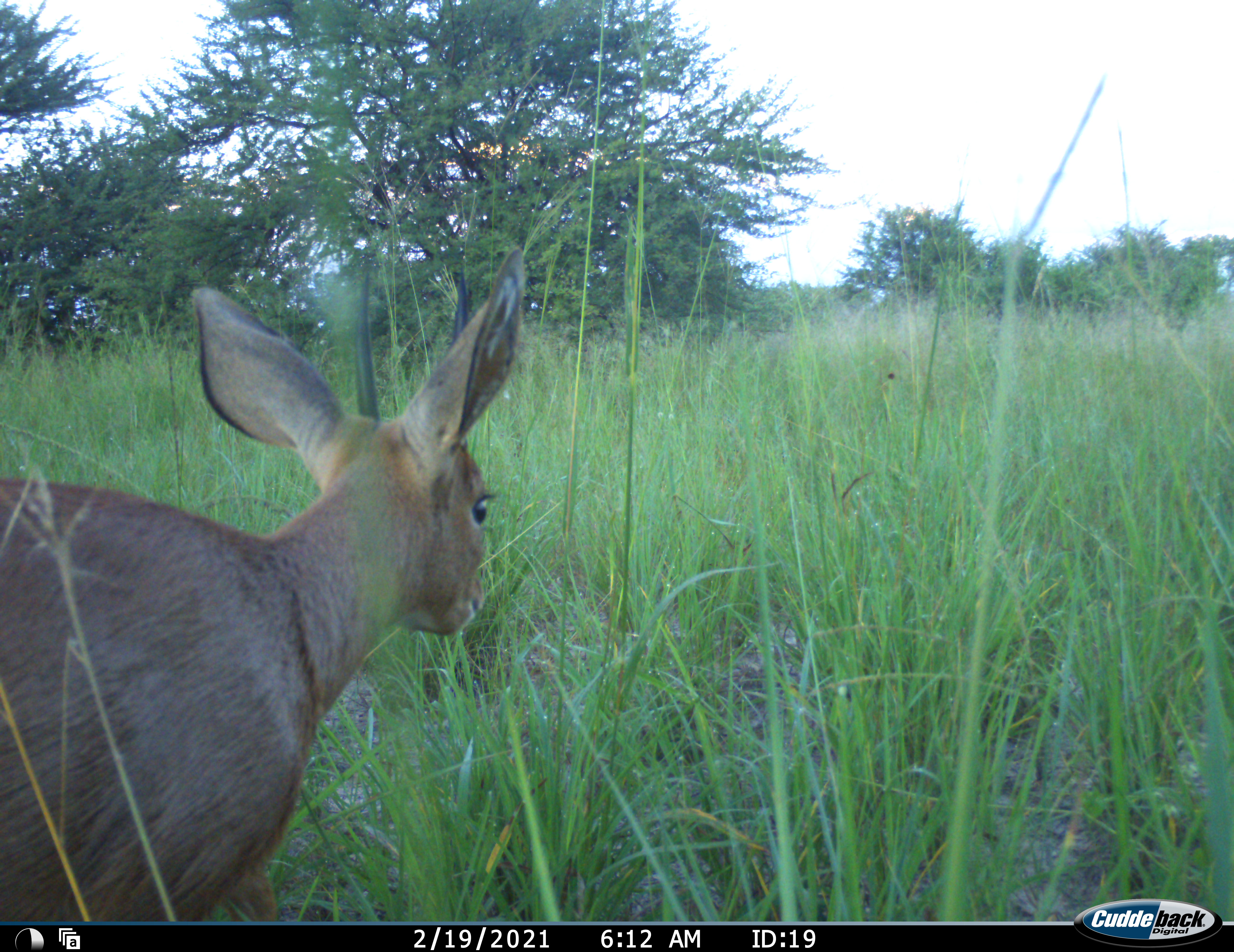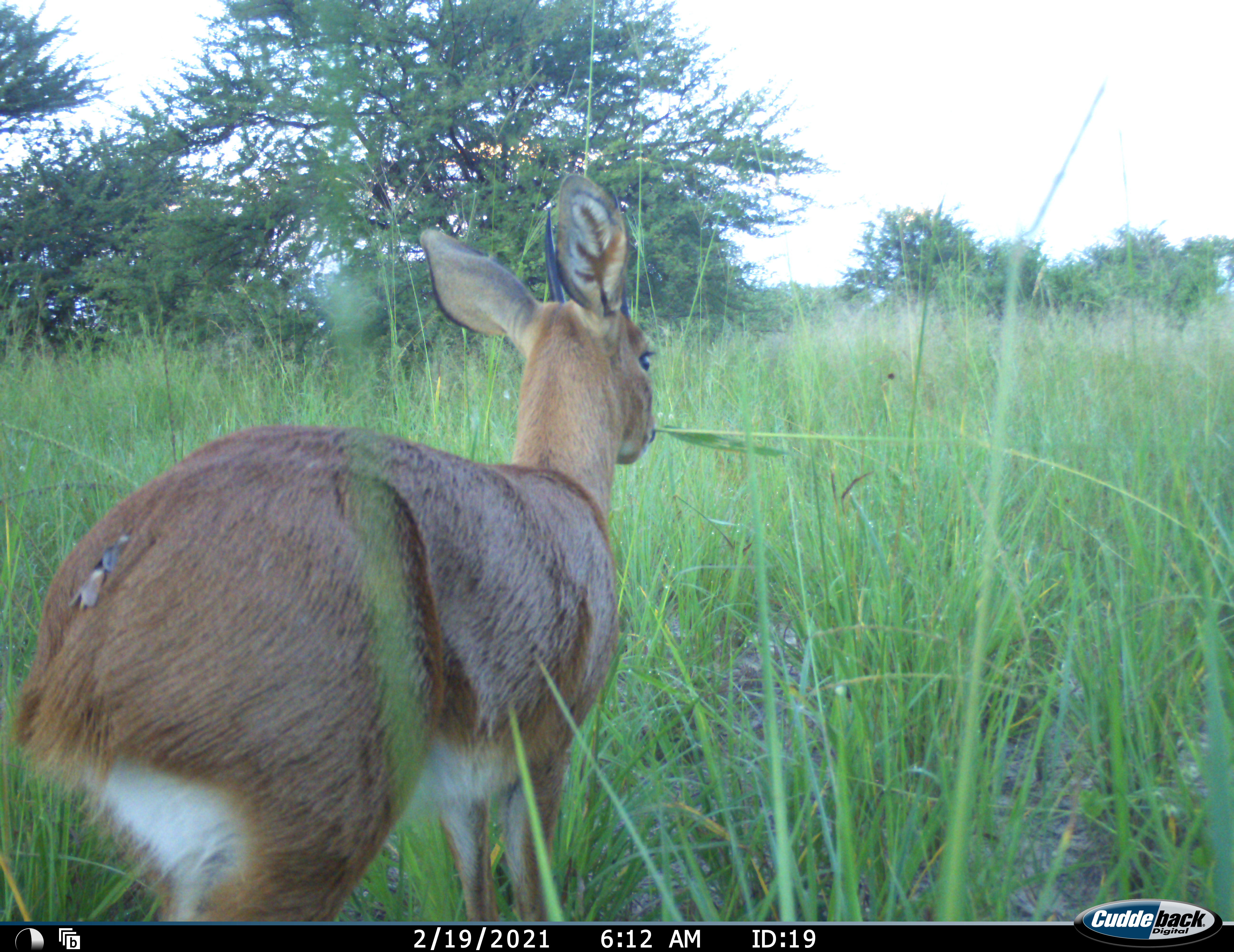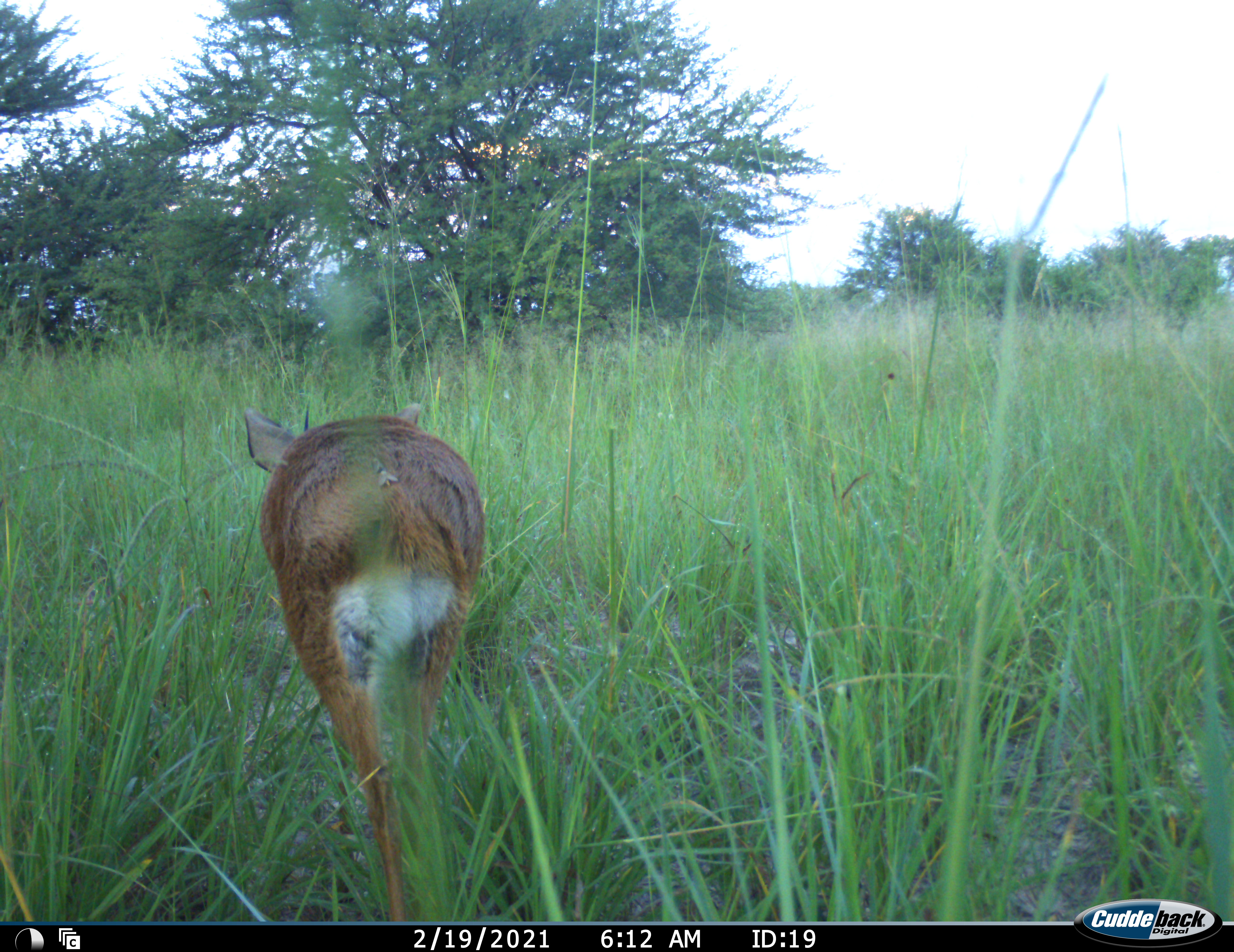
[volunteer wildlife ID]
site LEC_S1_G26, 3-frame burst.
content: unidentified animal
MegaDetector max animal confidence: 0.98